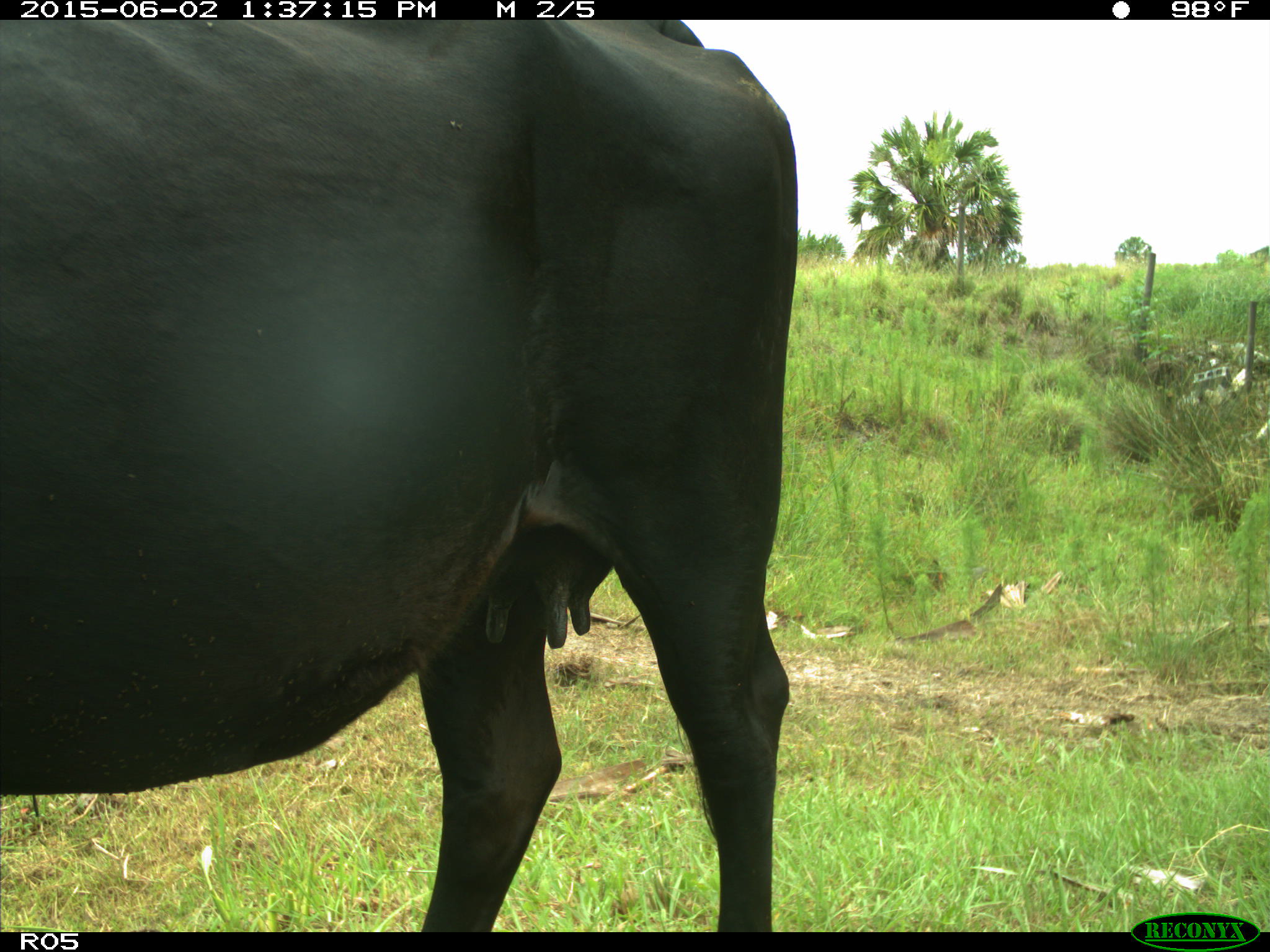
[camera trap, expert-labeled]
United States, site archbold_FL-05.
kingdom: Animalia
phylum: Chordata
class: Mammalia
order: Artiodactyla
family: Bovidae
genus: Bos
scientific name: Bos taurus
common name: domestic cow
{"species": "Bos taurus (domestic cow)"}